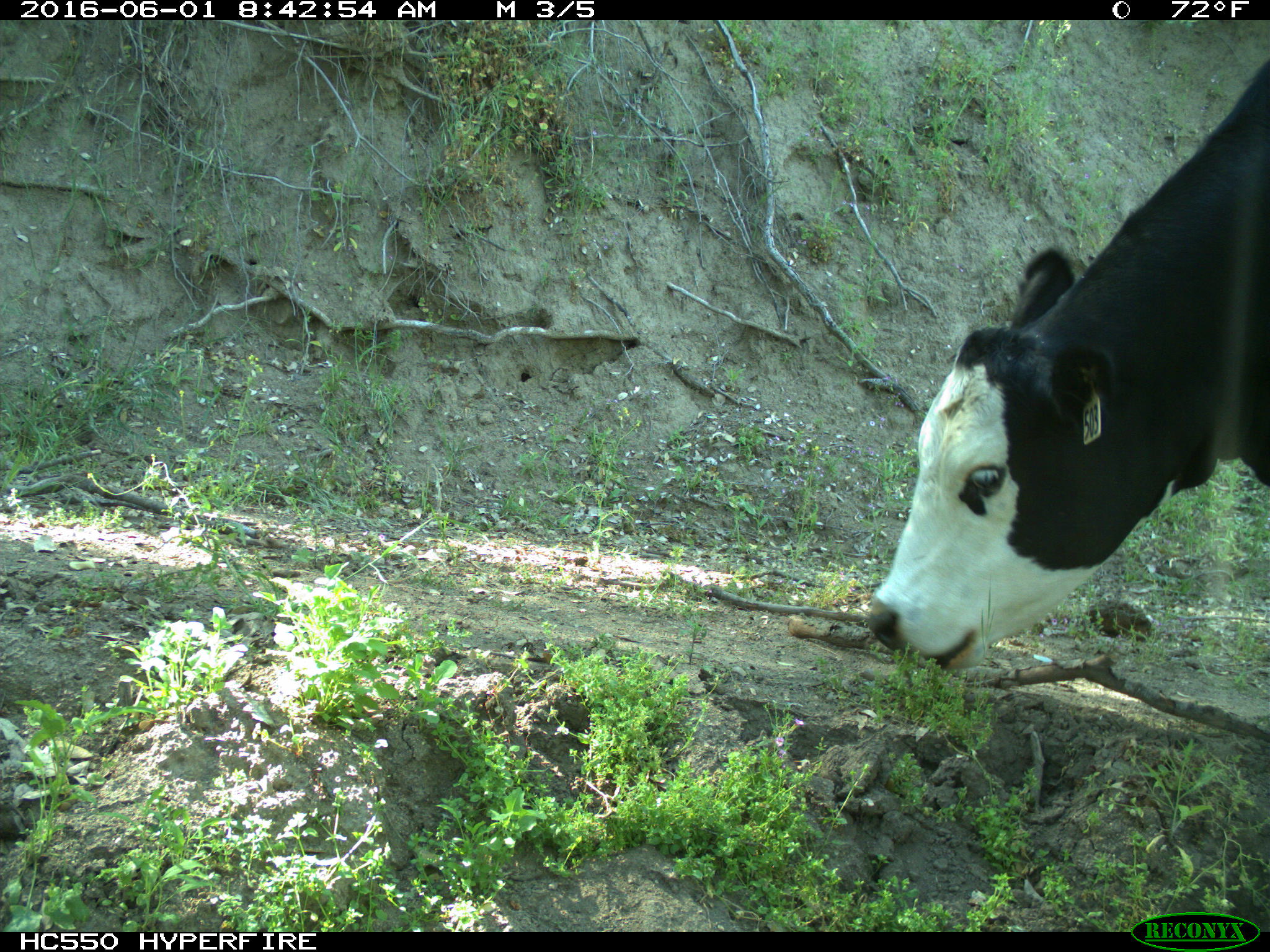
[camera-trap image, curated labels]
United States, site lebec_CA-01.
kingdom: Animalia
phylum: Chordata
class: Mammalia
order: Artiodactyla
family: Bovidae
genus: Bos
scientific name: Bos taurus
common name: domestic cow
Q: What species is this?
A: Bos taurus (domestic cow).